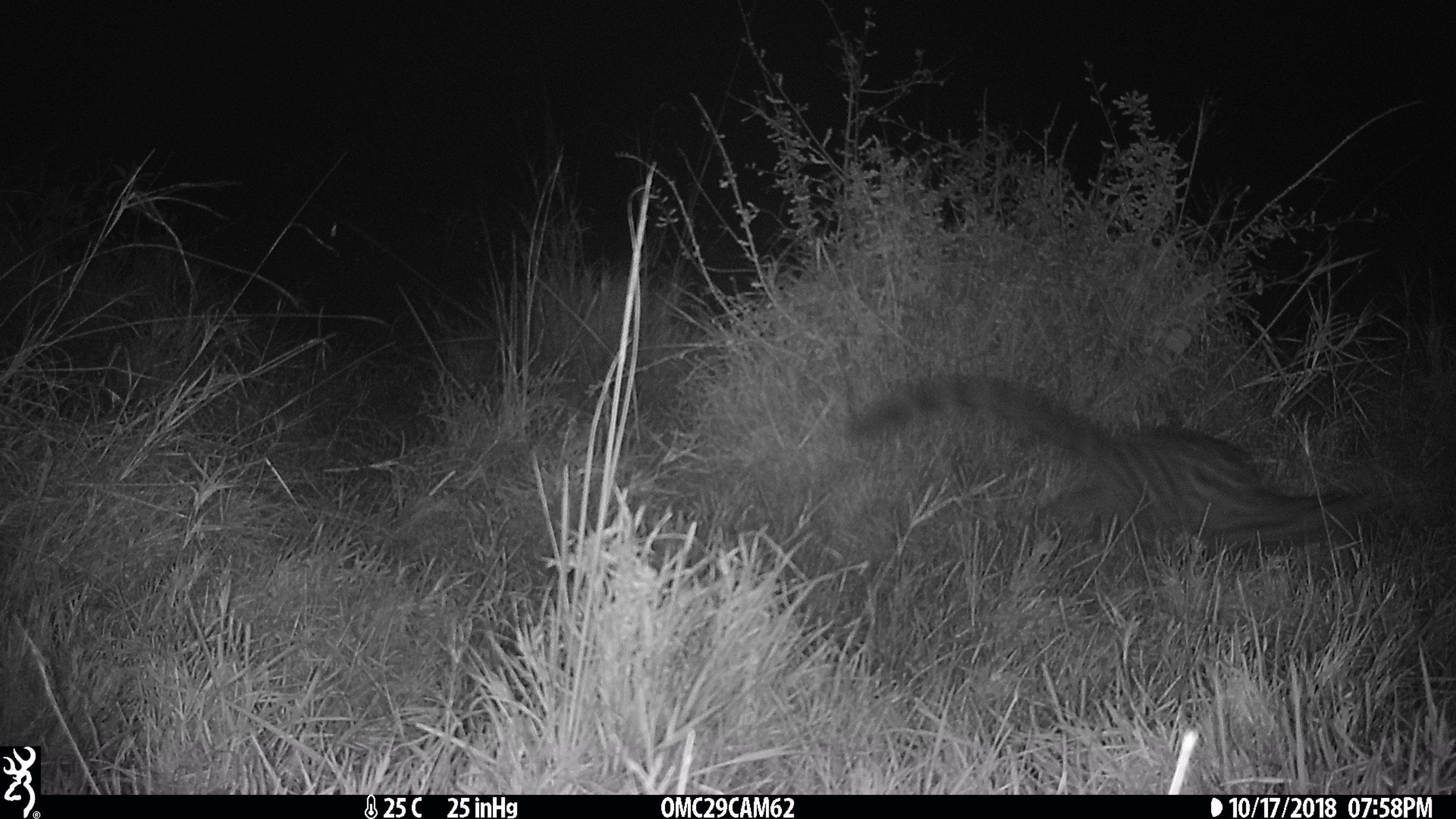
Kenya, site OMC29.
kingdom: Animalia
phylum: Chordata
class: Mammalia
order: Carnivora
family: Viverridae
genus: Genetta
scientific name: Genetta genetta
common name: genet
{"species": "genet (Genetta genetta)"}